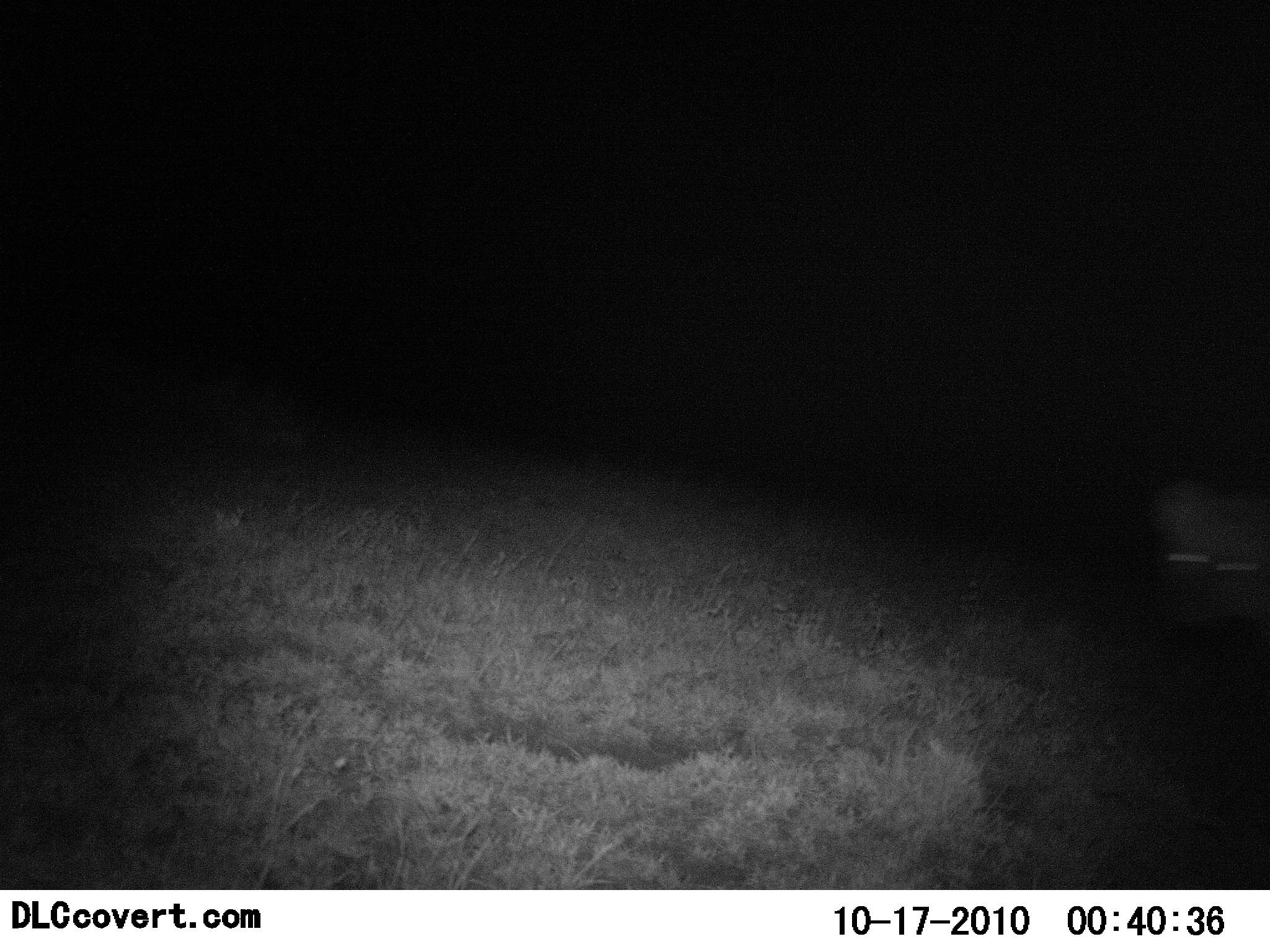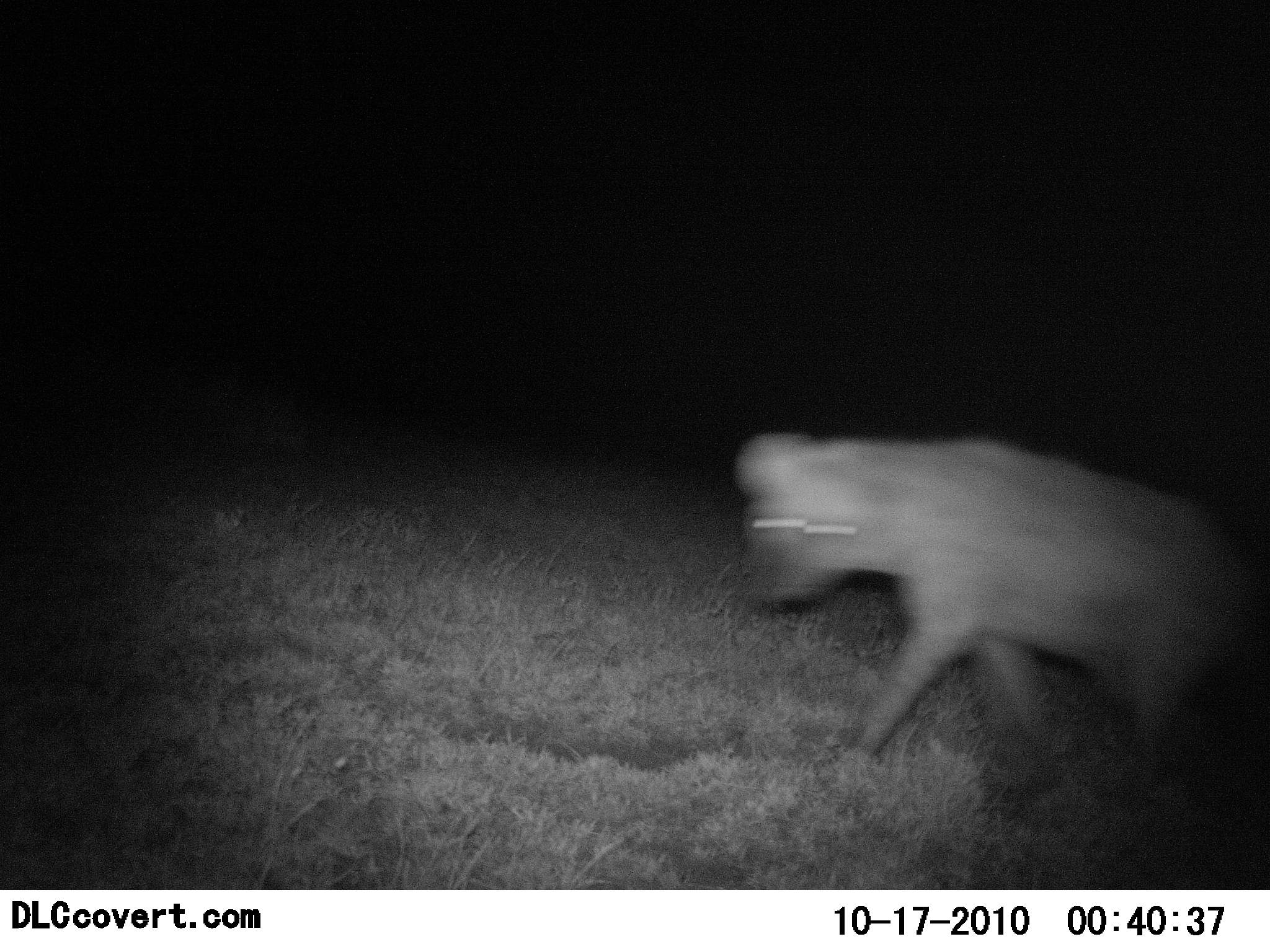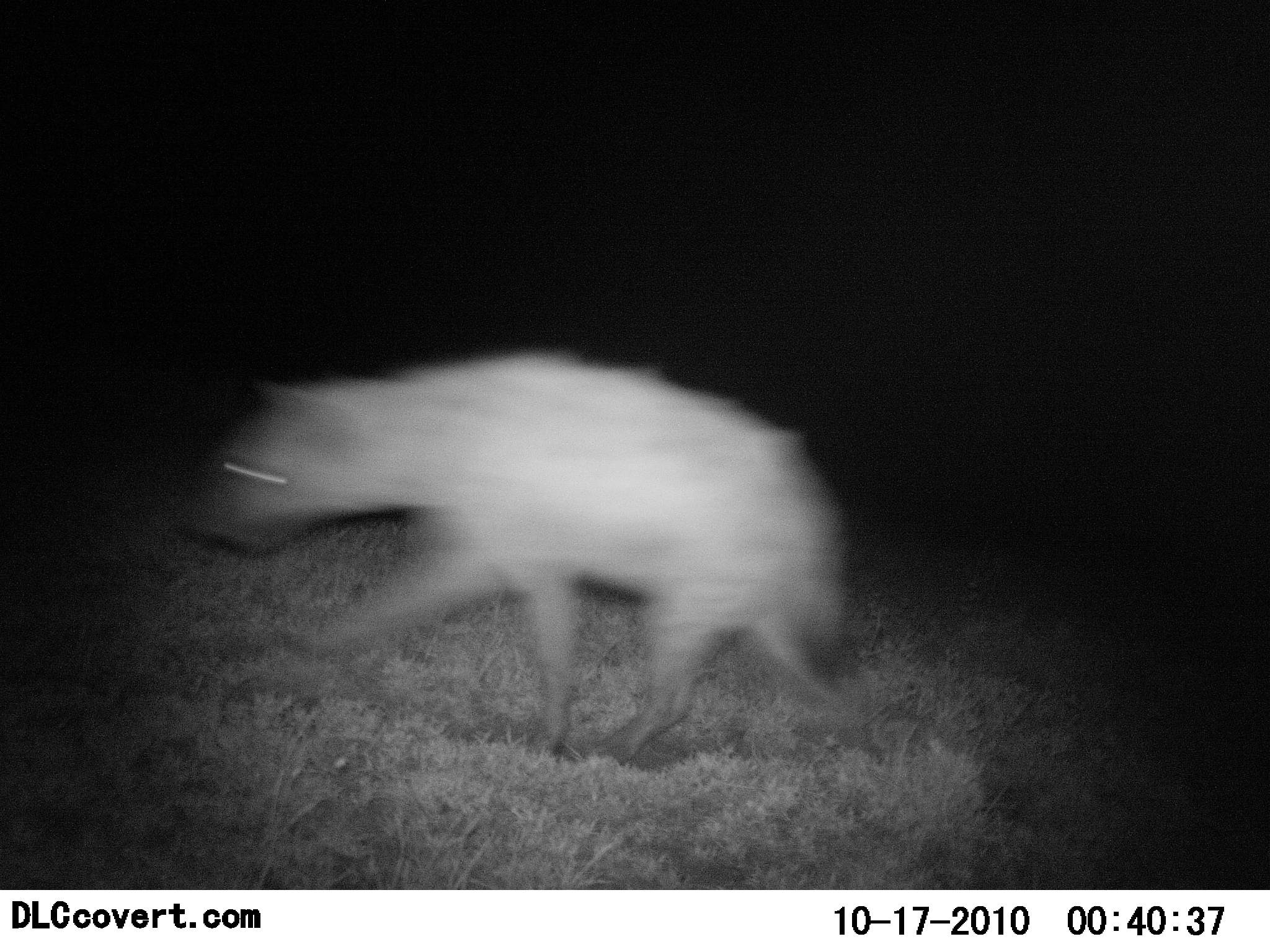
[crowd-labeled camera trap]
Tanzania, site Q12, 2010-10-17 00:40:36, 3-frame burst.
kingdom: Animalia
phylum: Chordata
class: Mammalia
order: Carnivora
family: Hyaenidae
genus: Crocuta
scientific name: Crocuta crocuta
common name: spotted hyena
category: hyenaspotted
Hyenaspotted (spotted hyena) (Crocuta crocuta), count 1. Behavior (volunteer vote fractions): standing 0%, resting 0%, moving 100%, interacting 0%. Young present (vote fraction): 0%. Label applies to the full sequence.